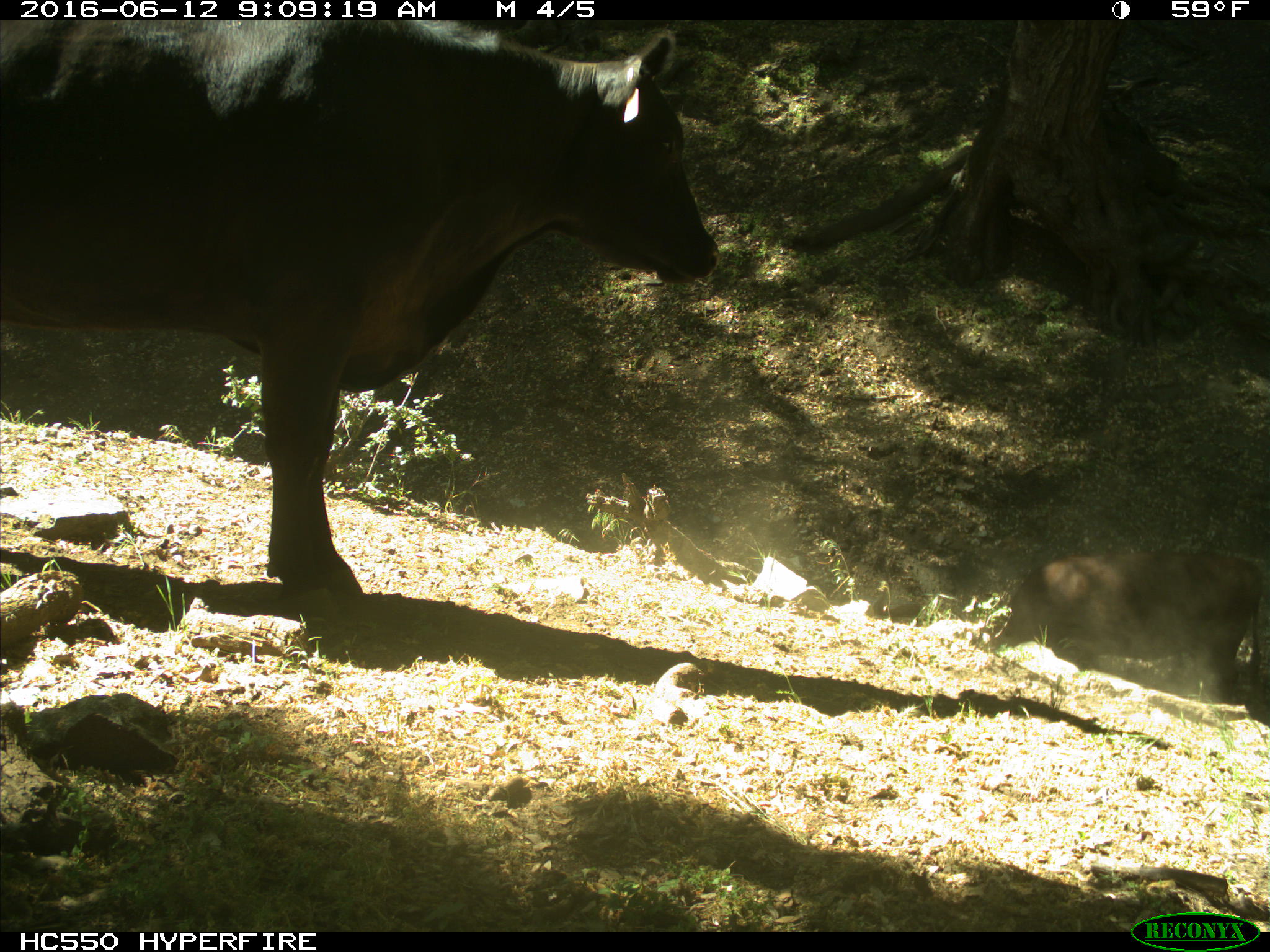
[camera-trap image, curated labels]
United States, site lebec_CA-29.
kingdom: Animalia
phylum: Chordata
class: Mammalia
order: Artiodactyla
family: Bovidae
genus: Bos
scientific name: Bos taurus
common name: domestic cow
Bos taurus (domestic cow).